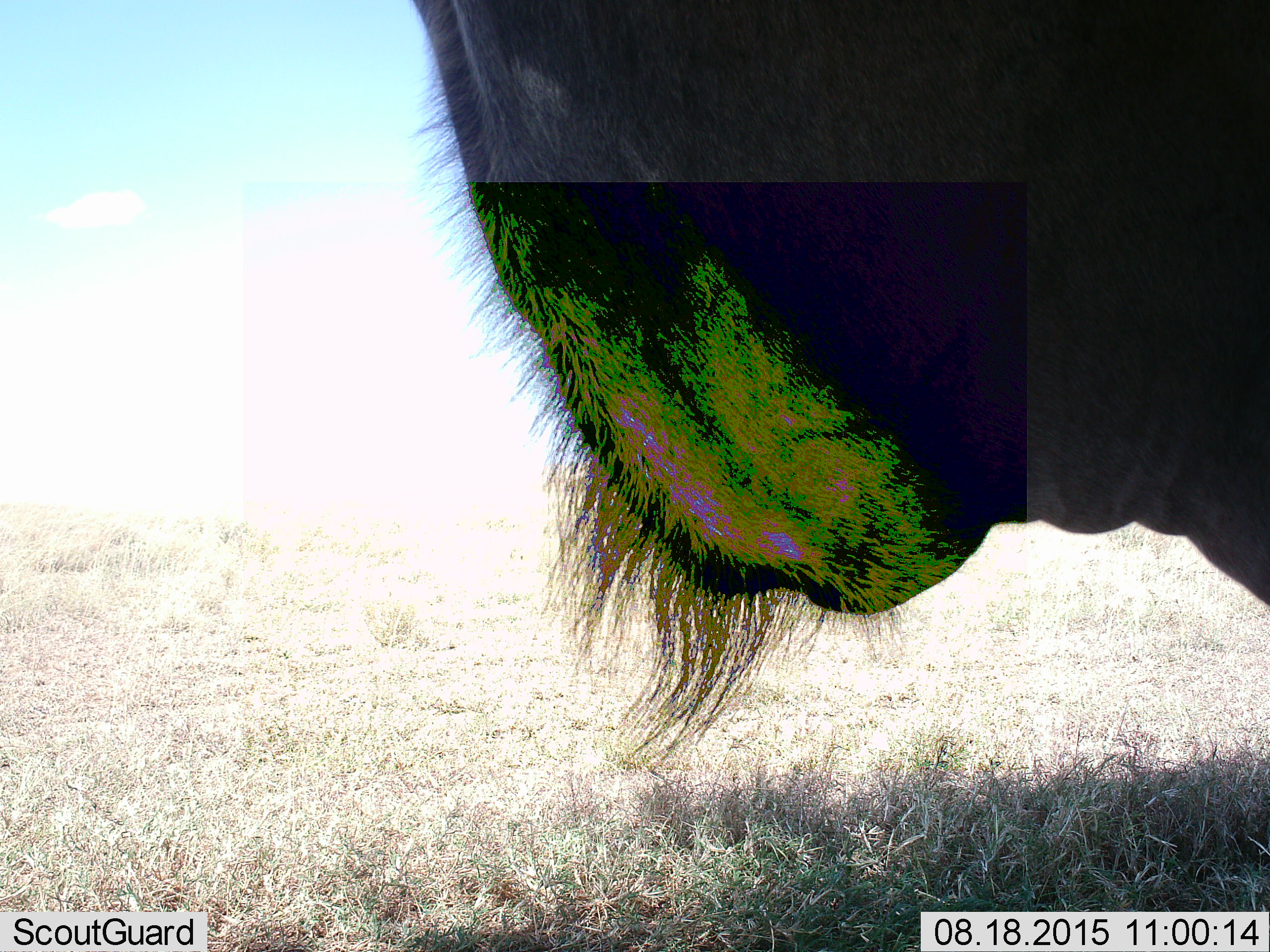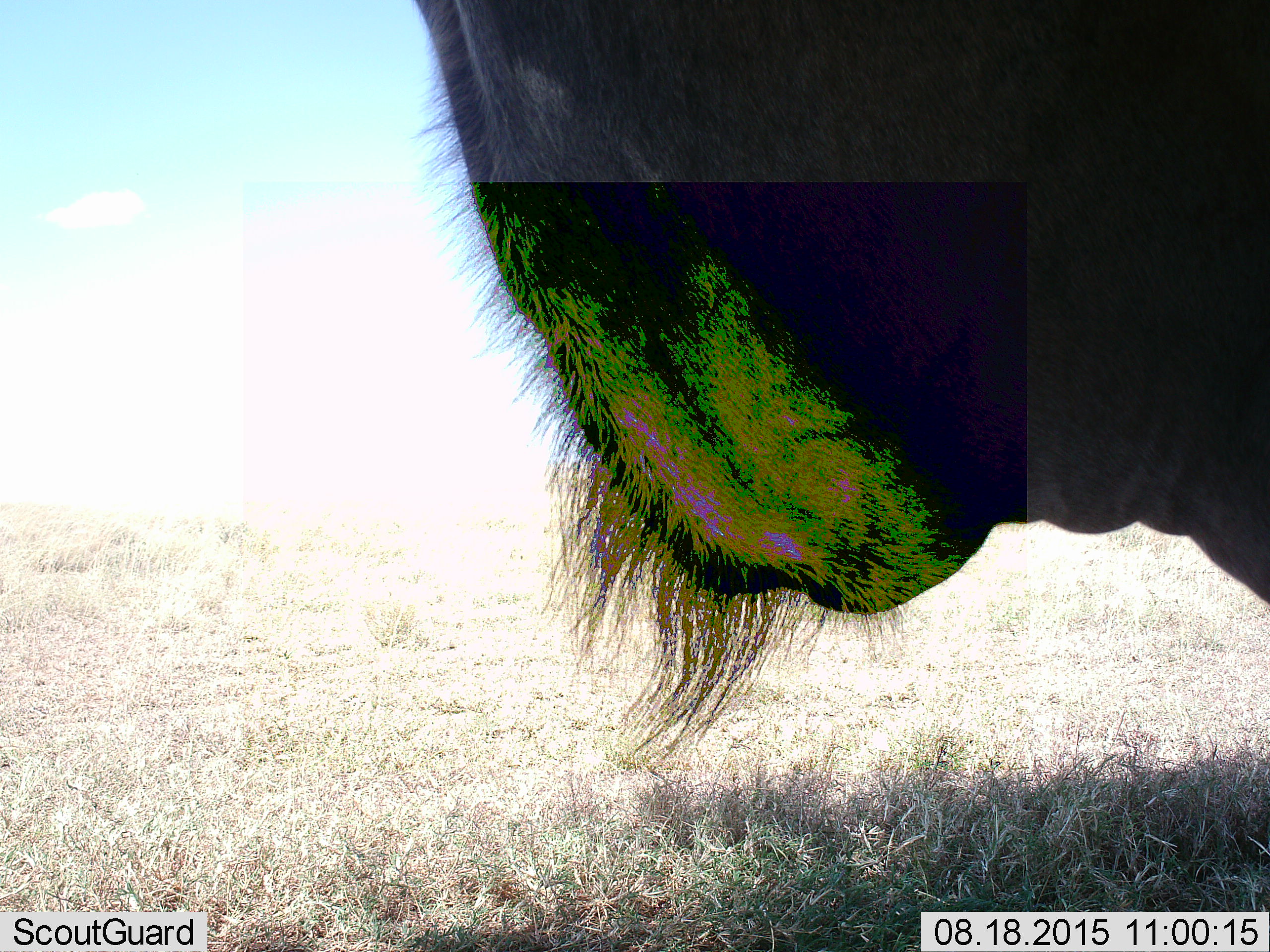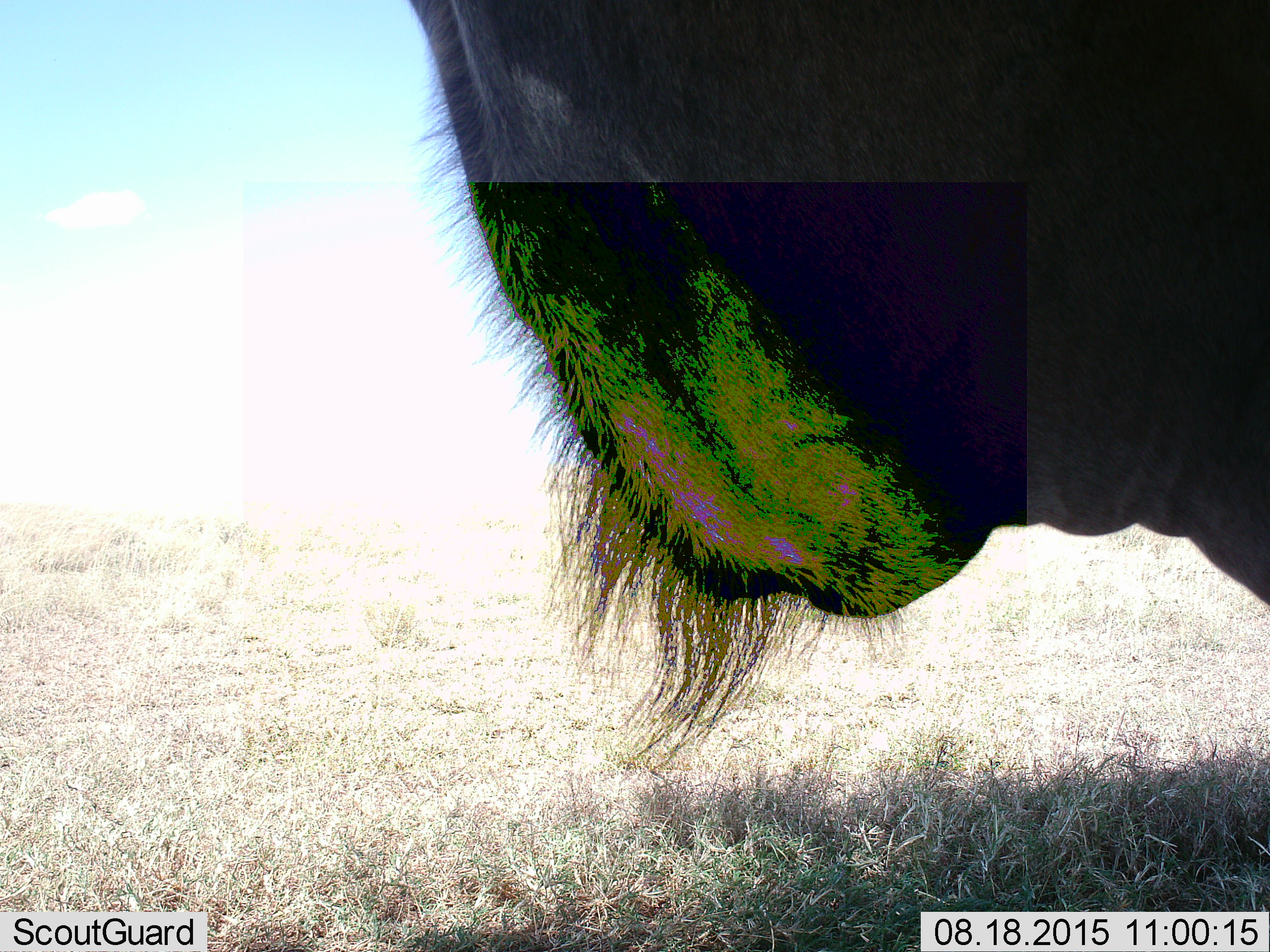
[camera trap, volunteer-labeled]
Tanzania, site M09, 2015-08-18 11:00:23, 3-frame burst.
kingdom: Animalia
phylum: Chordata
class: Mammalia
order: Artiodactyla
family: Bovidae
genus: Connochaetes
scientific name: Connochaetes taurinus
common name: blue wildebeest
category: wildebeest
Wildebeest (blue wildebeest) (Connochaetes taurinus), count 1. Behavior (volunteer vote fractions): standing 100%, resting 0%, moving 0%, interacting 0%. Young present (vote fraction): 0%. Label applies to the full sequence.